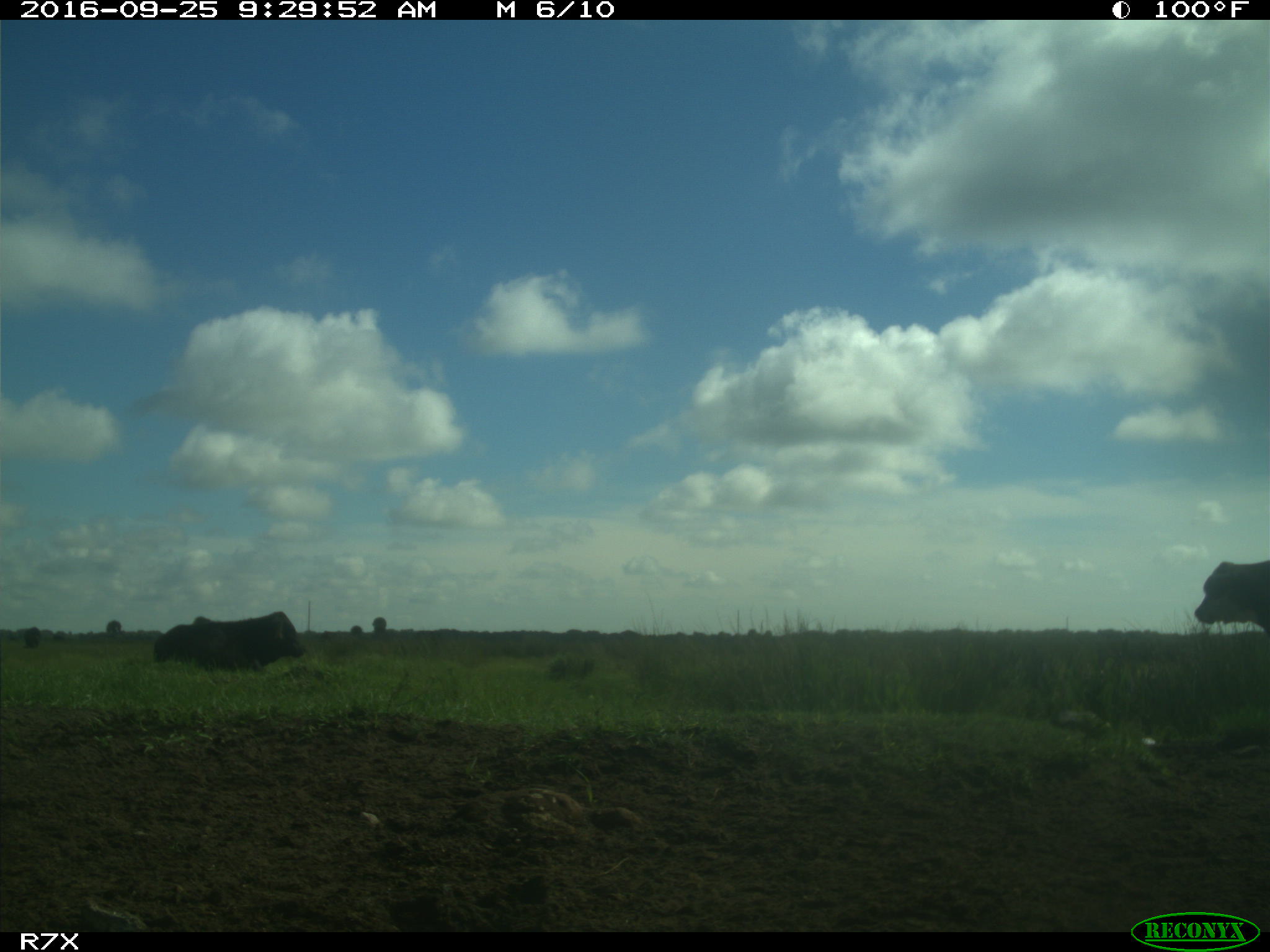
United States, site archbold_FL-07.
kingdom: Animalia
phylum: Chordata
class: Mammalia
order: Artiodactyla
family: Bovidae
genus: Bos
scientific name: Bos taurus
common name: domestic cow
Bos taurus (domestic cow).